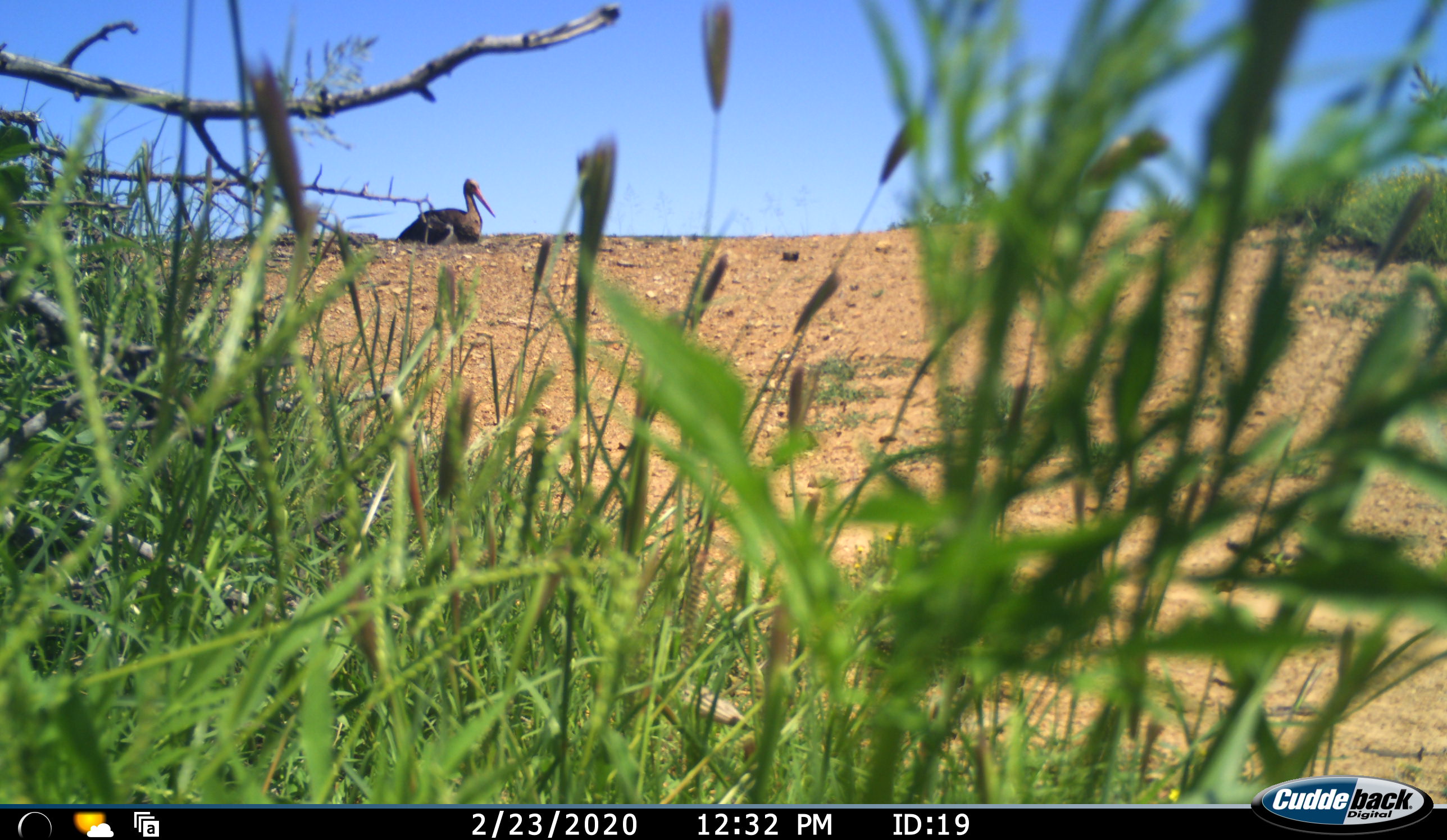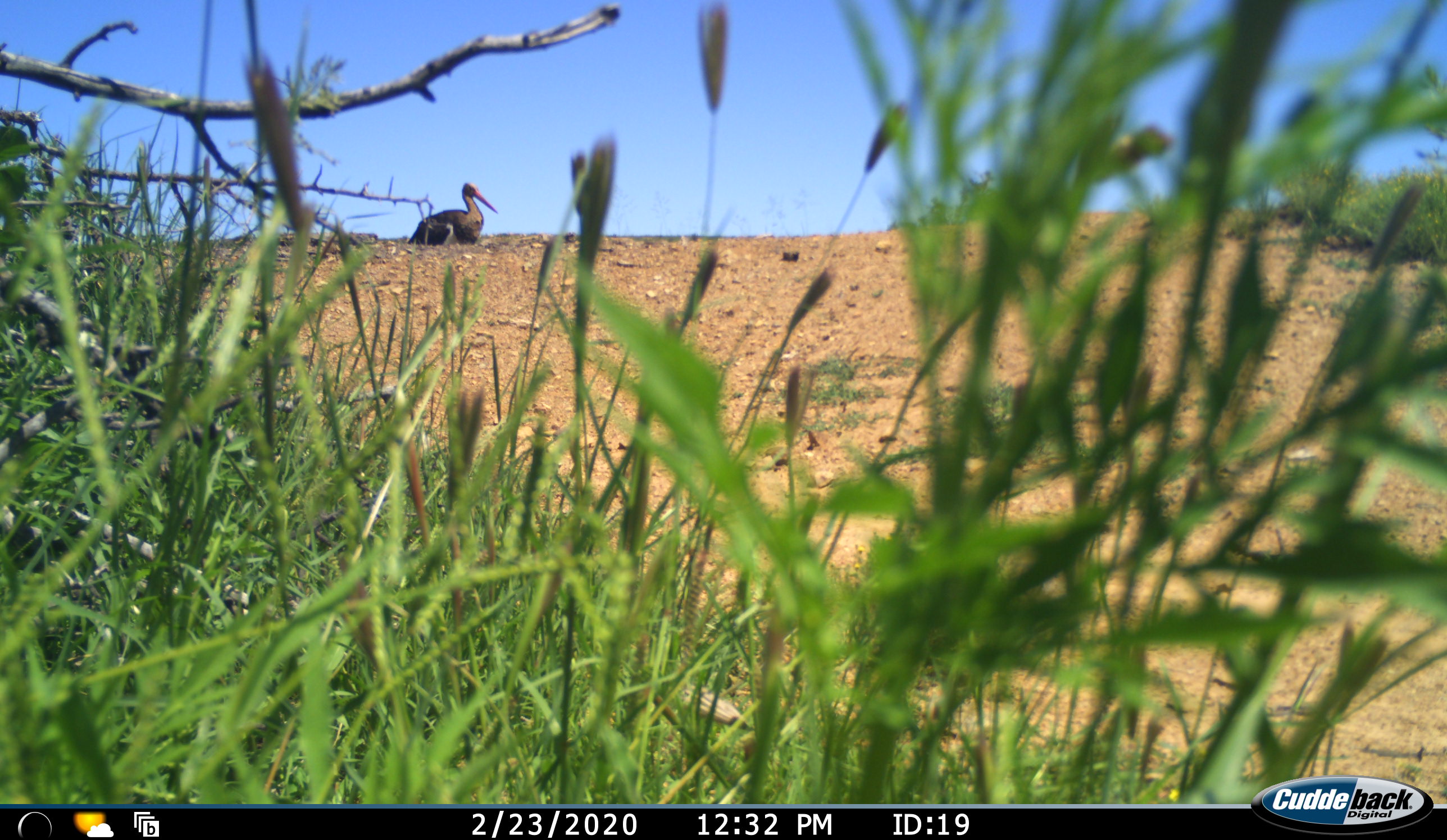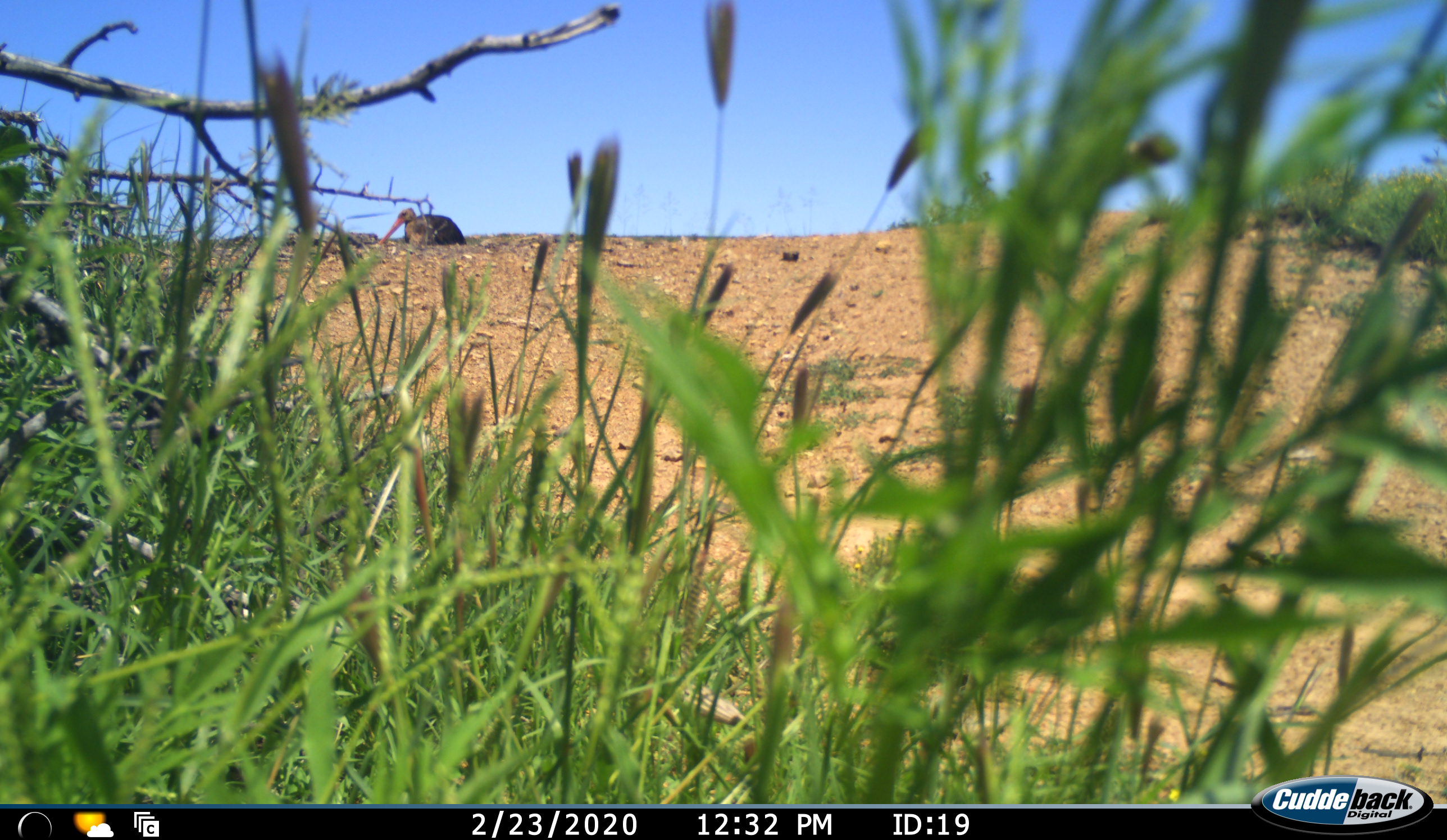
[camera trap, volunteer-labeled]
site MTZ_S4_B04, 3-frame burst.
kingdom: Animalia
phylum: Chordata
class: Aves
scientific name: Aves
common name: bird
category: birdother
Birdother (bird) (Aves), count 1. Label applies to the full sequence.